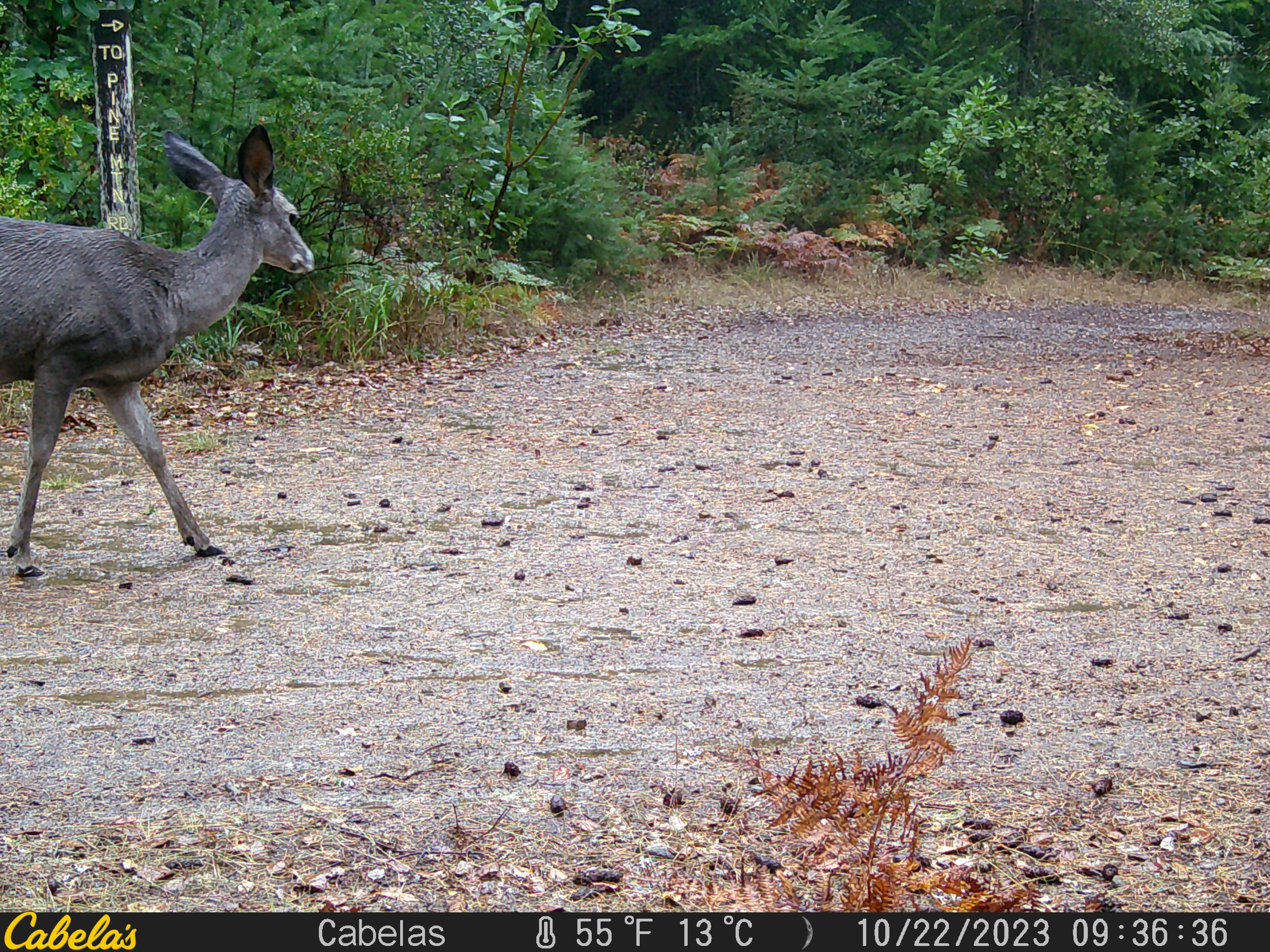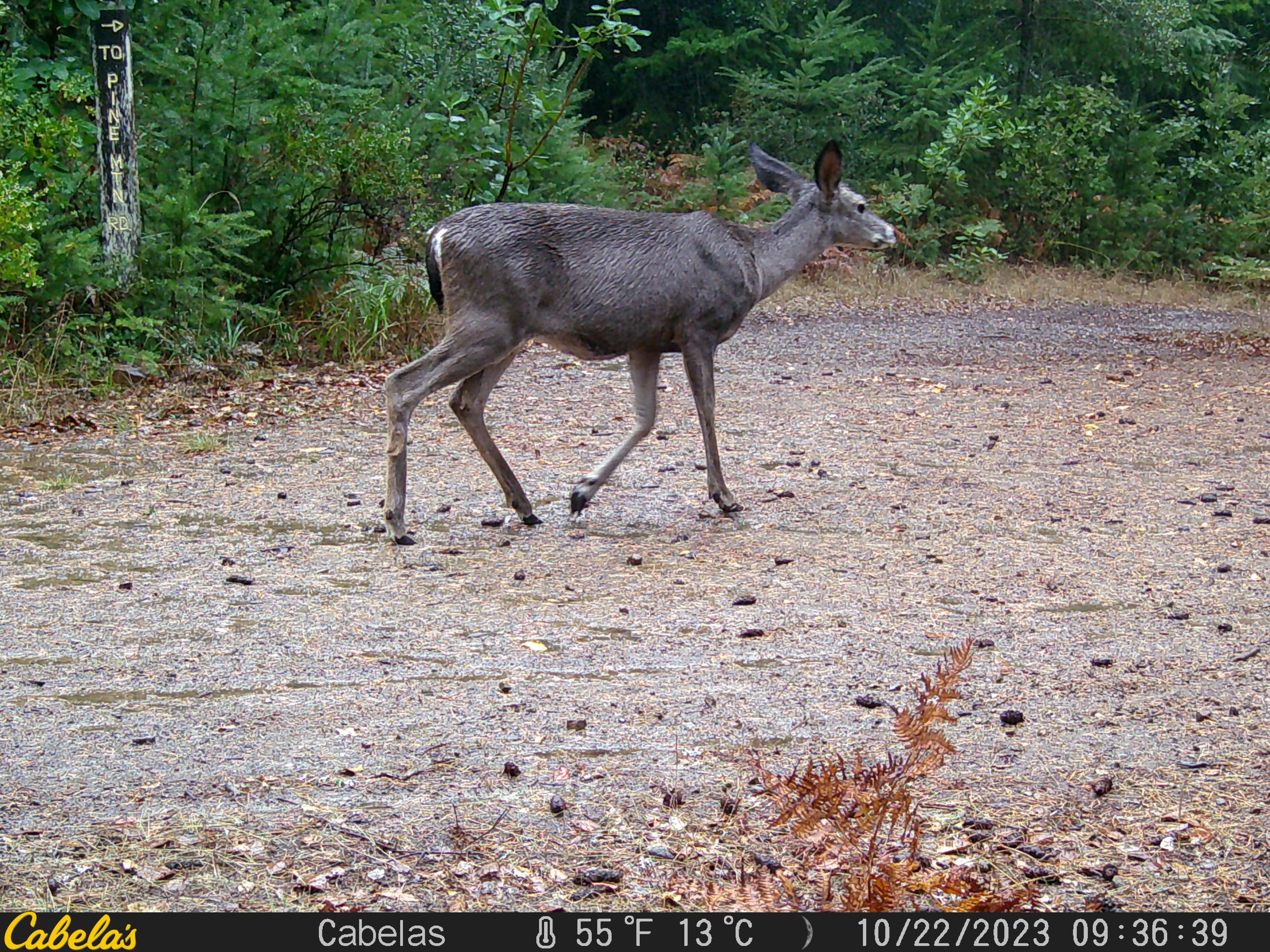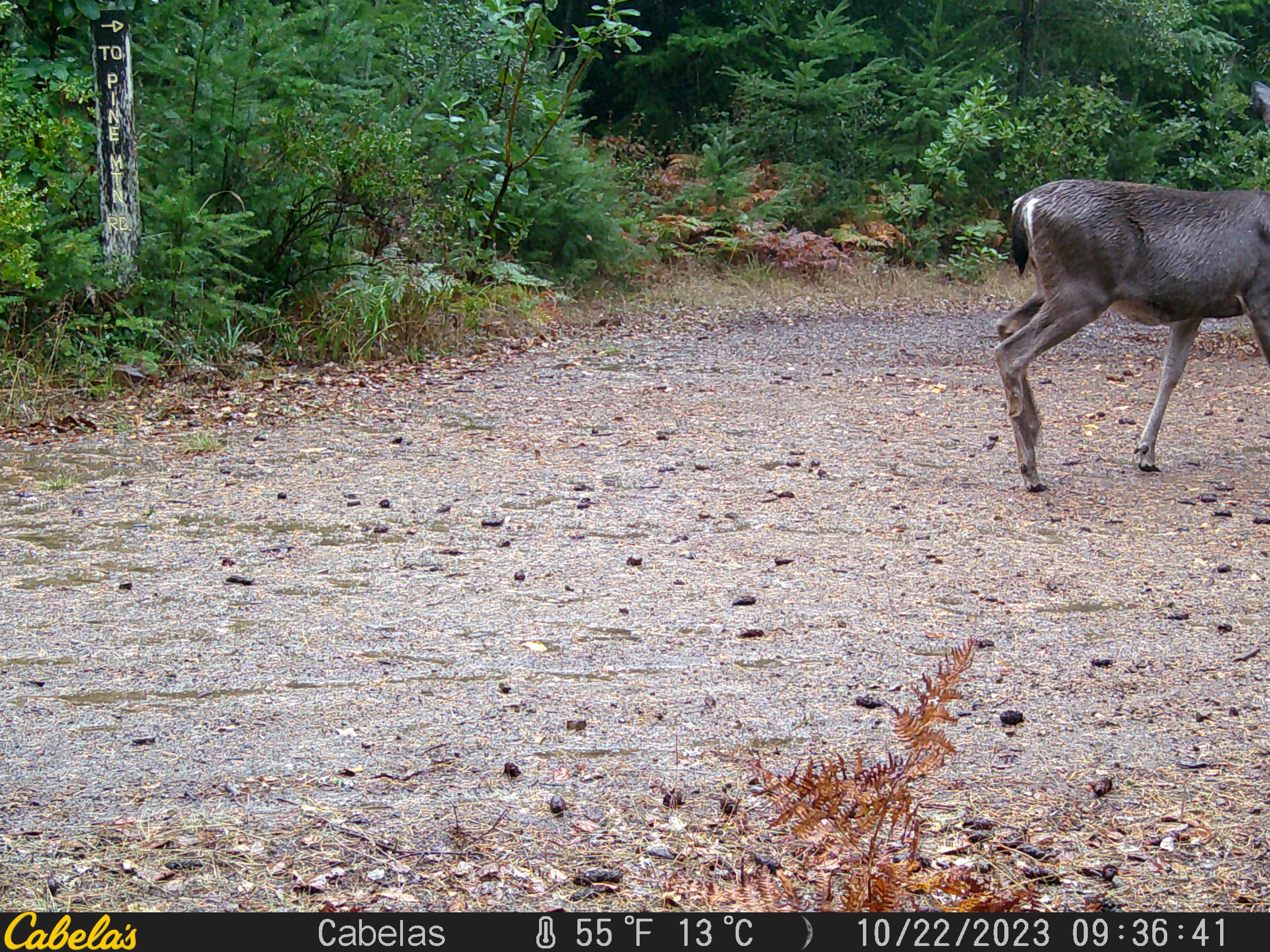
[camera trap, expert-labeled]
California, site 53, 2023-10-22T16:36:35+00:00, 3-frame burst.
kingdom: Animalia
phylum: Chordata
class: Mammalia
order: Artiodactyla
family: Cervidae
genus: Odocoileus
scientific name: Odocoileus hemionus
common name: mule deer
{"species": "mule deer (Odocoileus hemionus)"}